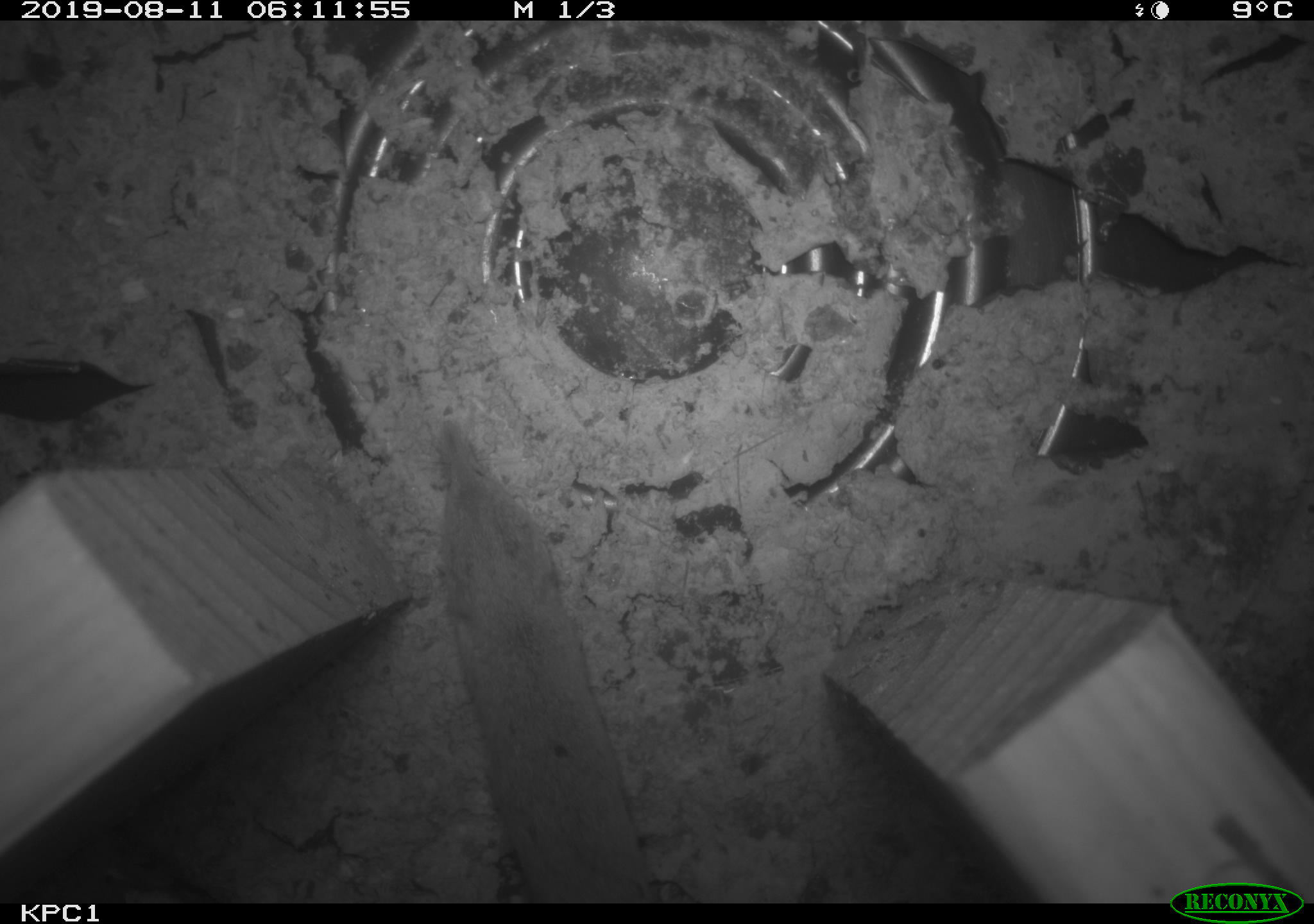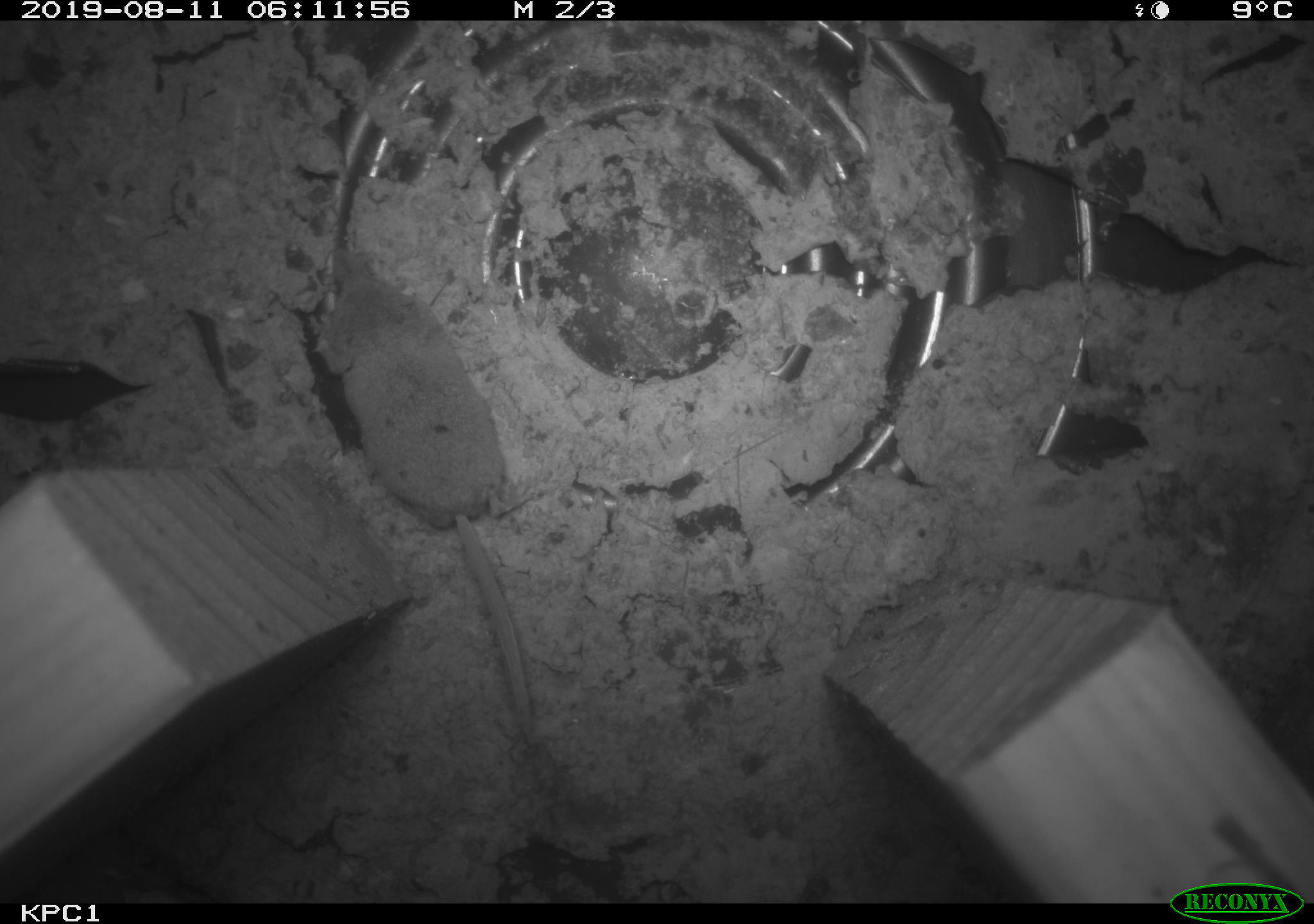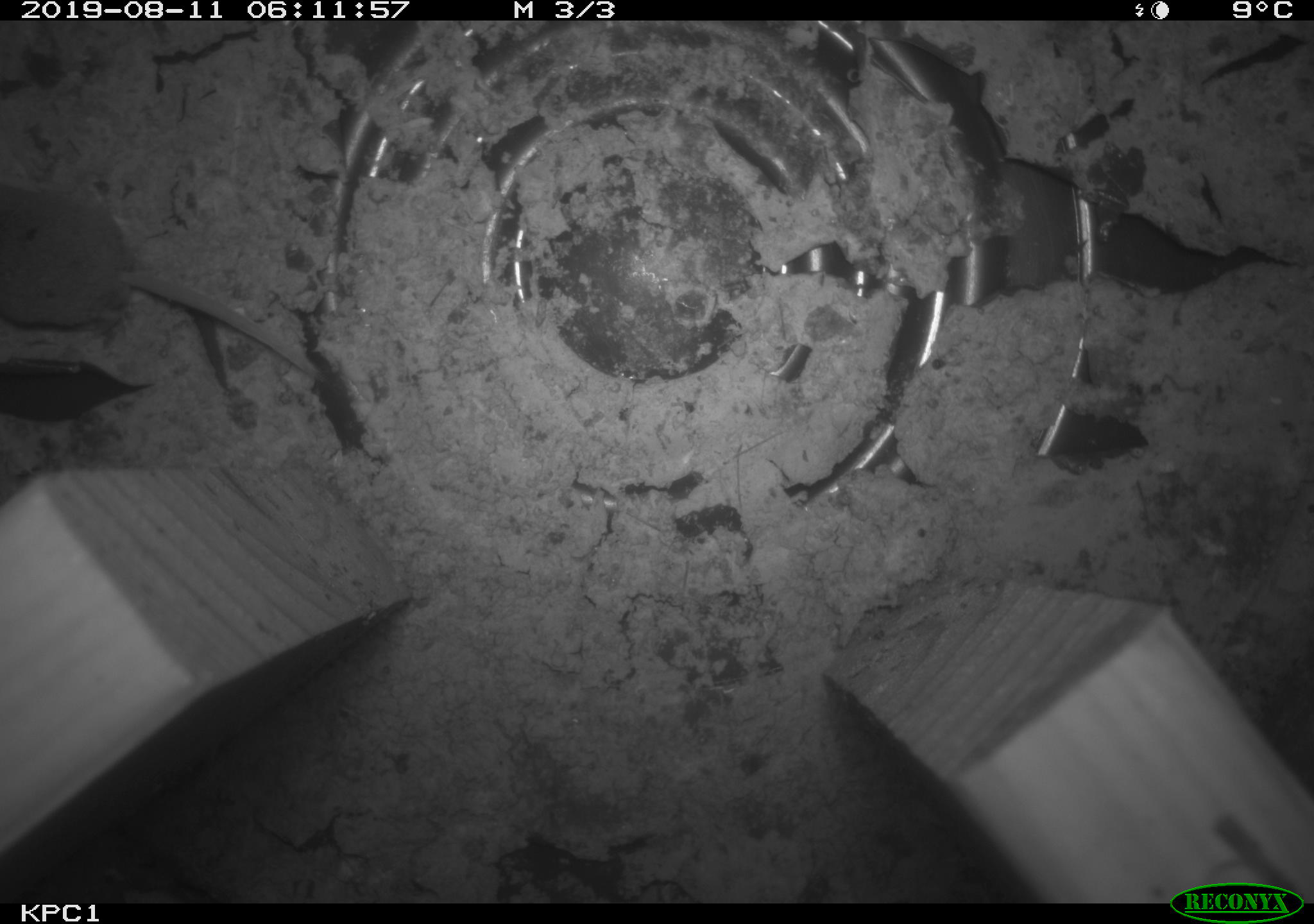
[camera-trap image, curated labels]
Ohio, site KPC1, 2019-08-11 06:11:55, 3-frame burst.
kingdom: Animalia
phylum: Chordata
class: Mammalia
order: Eulipotyphla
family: Soricidae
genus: Sorex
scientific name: Sorex cinereus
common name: masked shrew